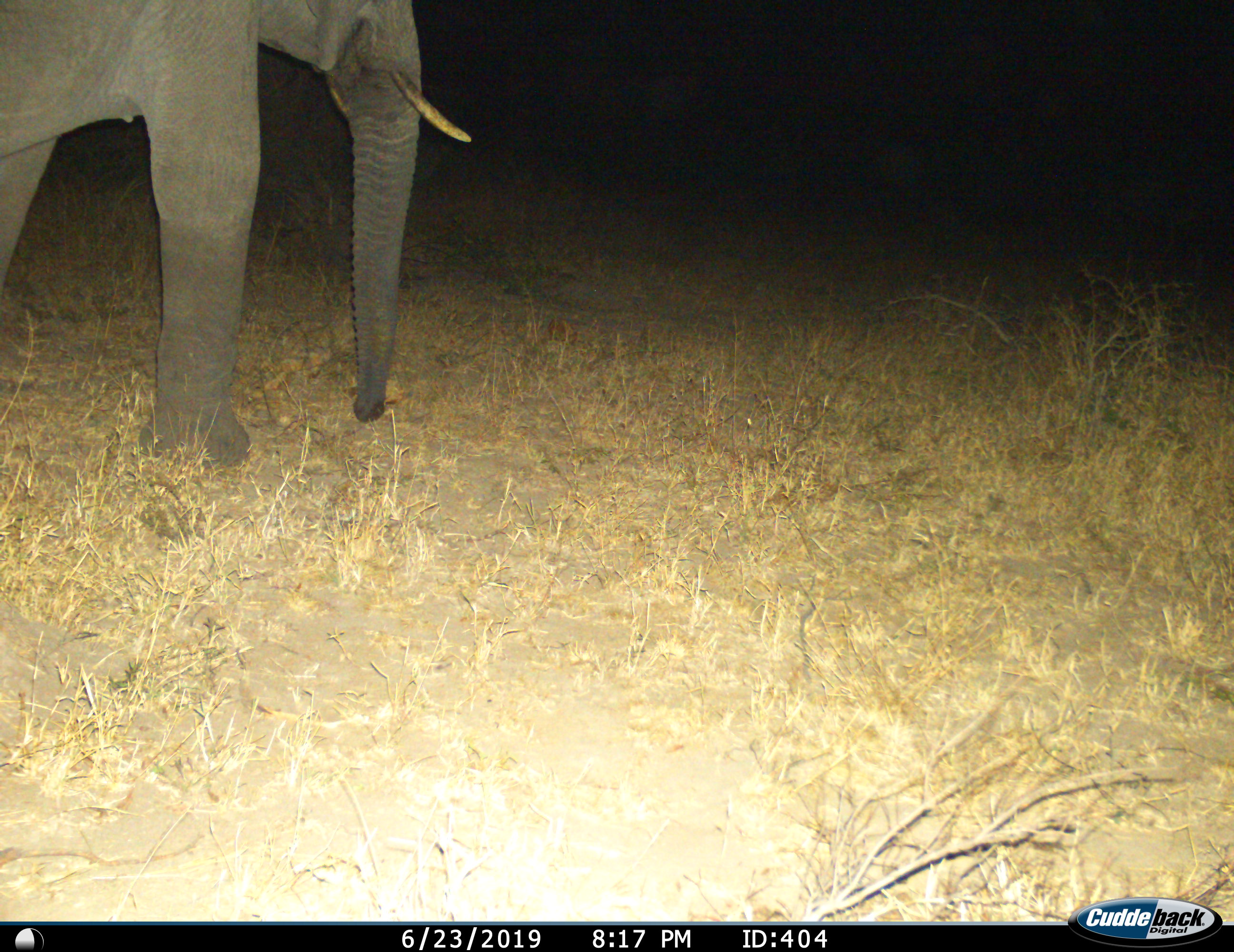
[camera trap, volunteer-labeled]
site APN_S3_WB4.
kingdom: Animalia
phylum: Chordata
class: Mammalia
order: Proboscidea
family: Elephantidae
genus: Loxodonta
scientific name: Loxodonta africana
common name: african bush elephant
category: elephant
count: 1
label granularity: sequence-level